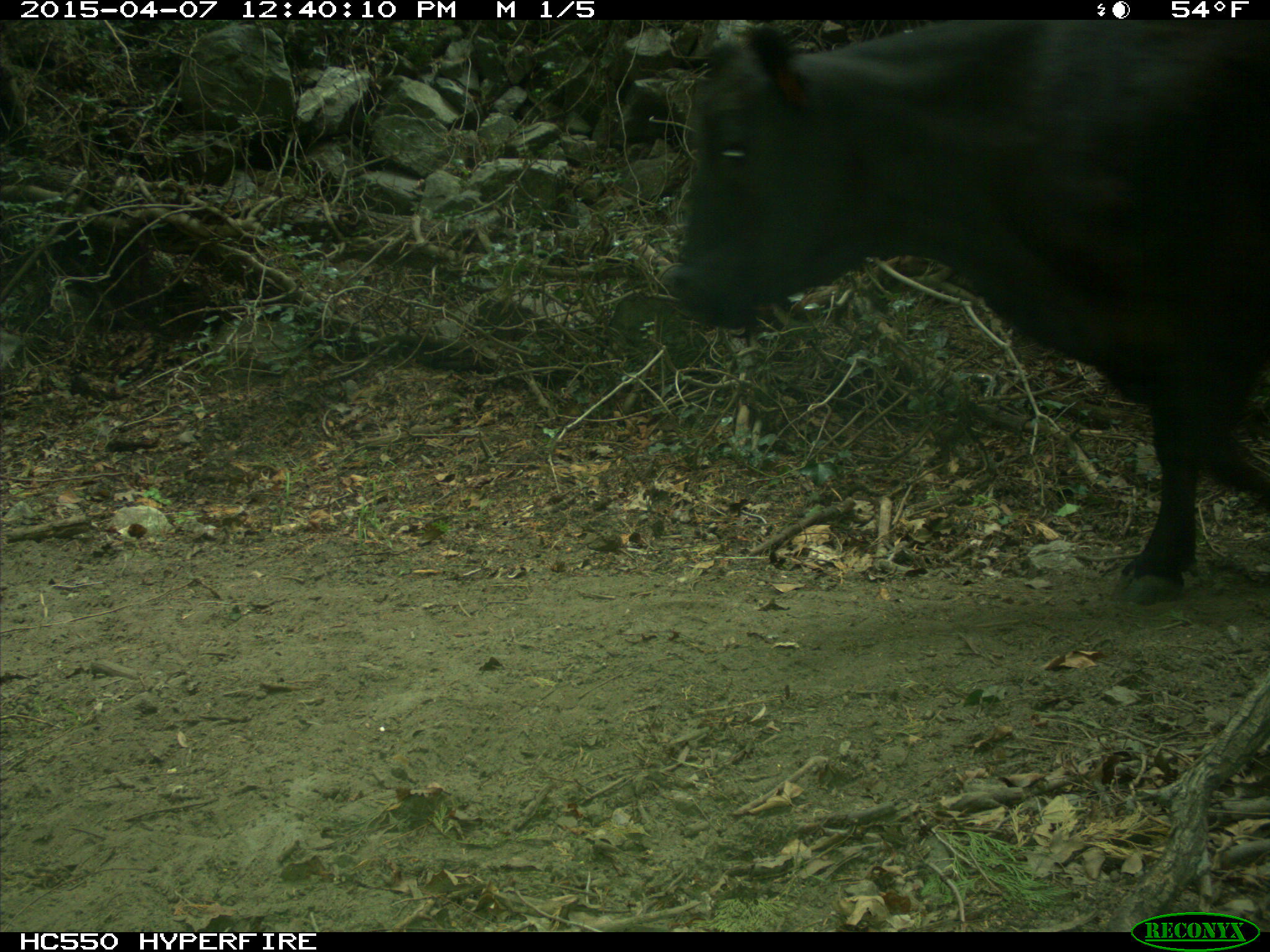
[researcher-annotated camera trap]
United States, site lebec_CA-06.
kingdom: Animalia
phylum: Chordata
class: Mammalia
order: Artiodactyla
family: Bovidae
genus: Bos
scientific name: Bos taurus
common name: domestic cow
Bos taurus (domestic cow).